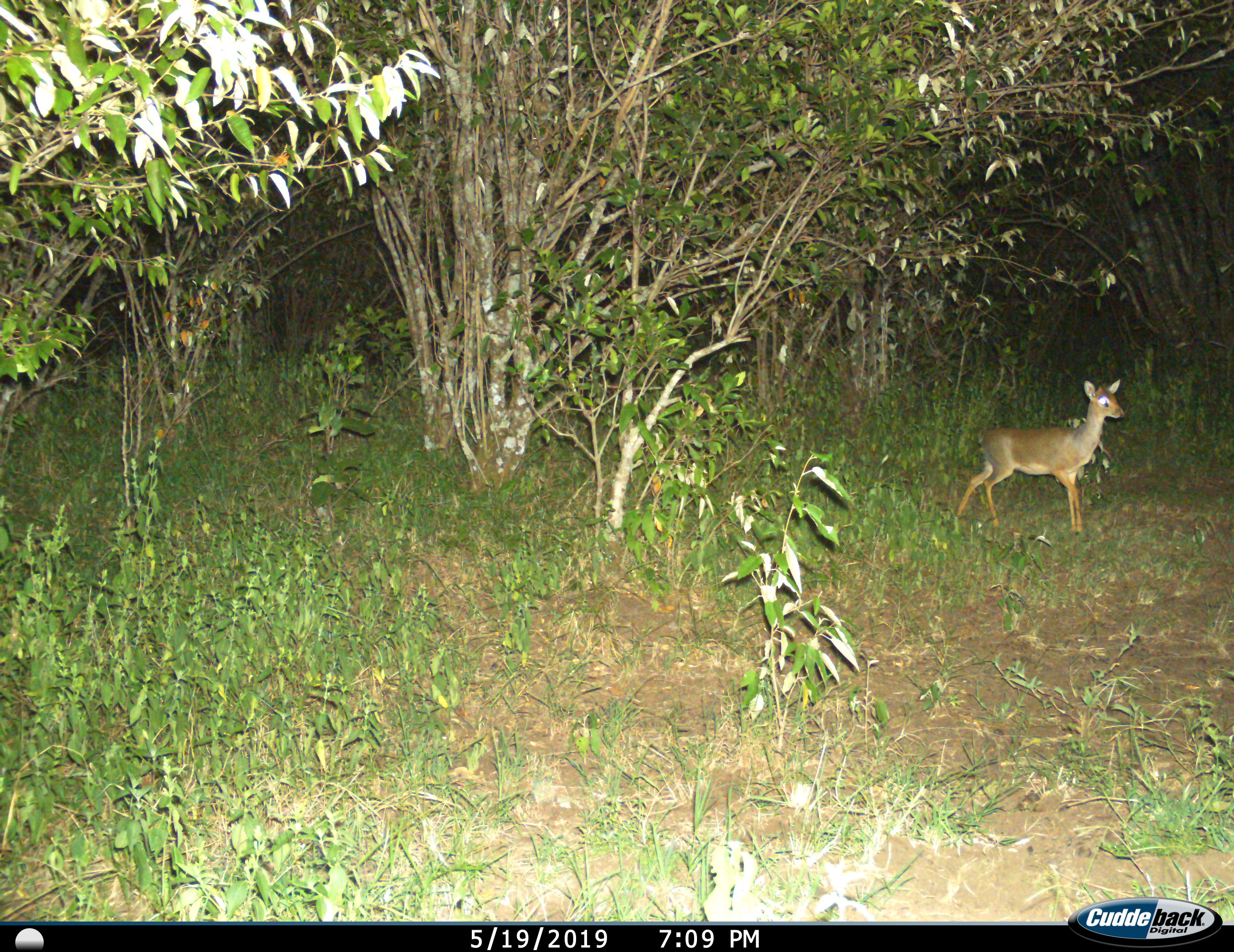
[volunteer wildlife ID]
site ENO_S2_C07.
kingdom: Animalia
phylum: Chordata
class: Mammalia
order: Artiodactyla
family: Bovidae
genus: Madoqua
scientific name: Madoqua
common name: dik-dik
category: dikdik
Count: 1.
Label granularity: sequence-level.